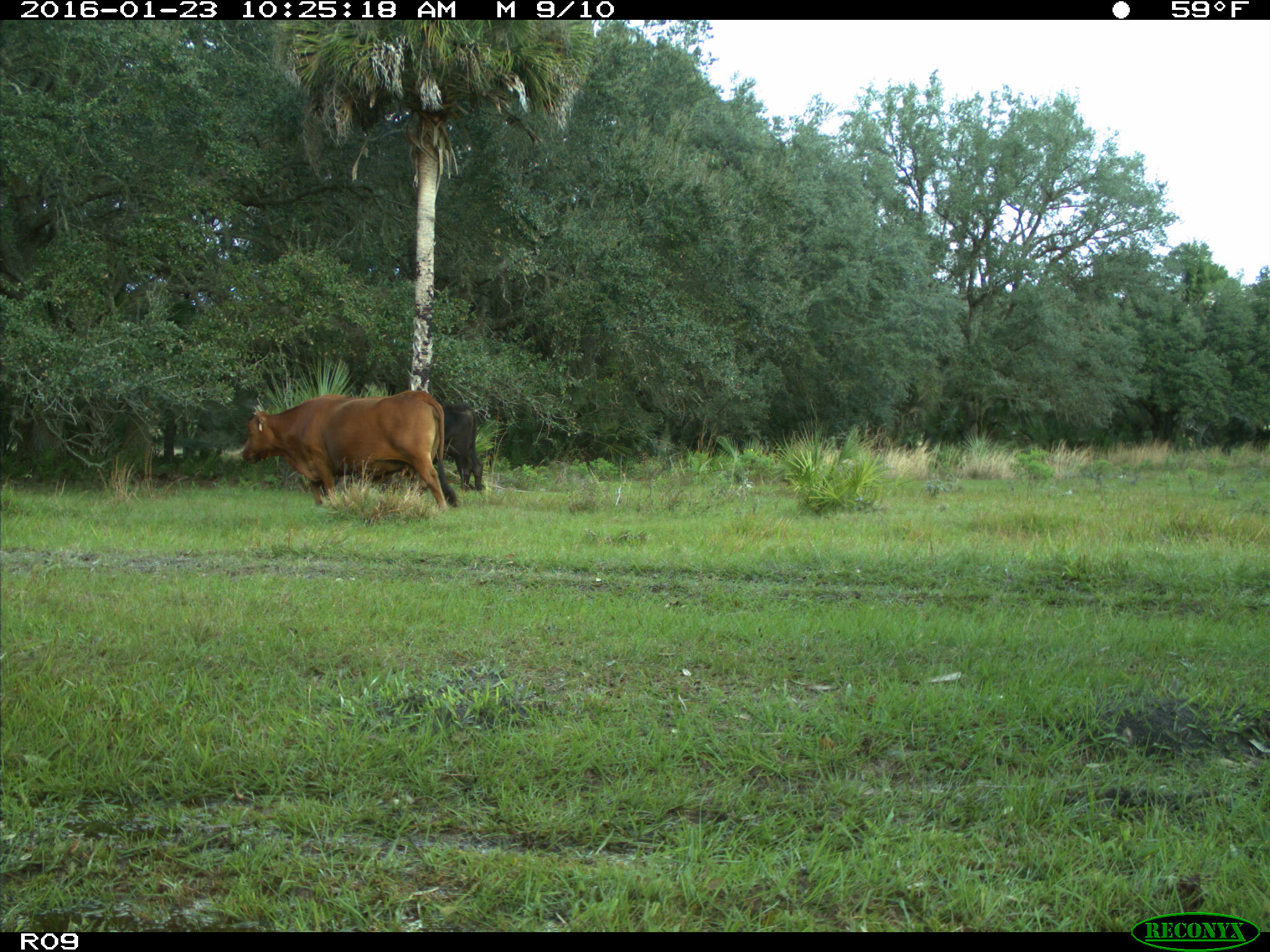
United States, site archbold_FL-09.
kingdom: Animalia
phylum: Chordata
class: Mammalia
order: Artiodactyla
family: Bovidae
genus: Bos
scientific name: Bos taurus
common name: domestic cow